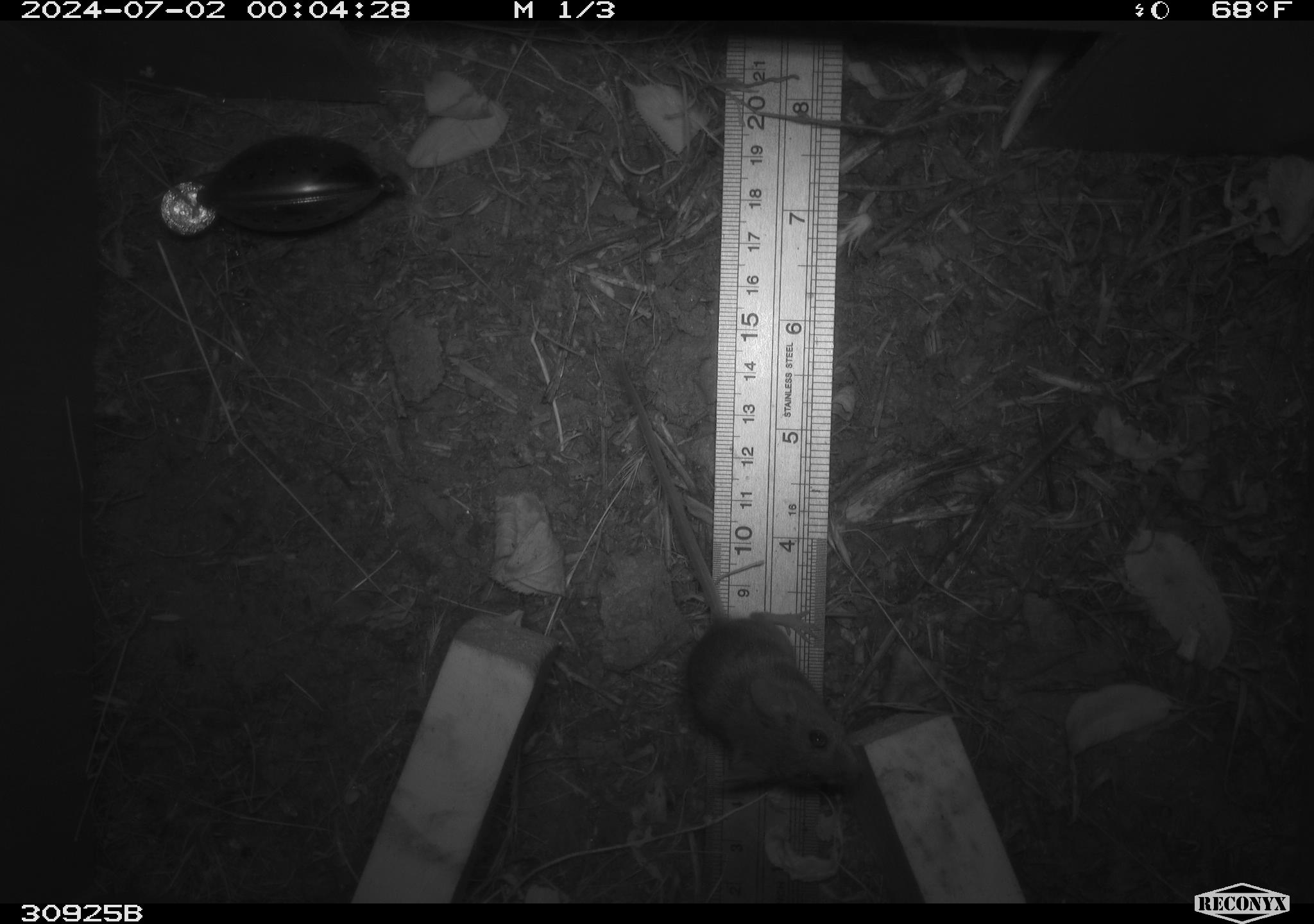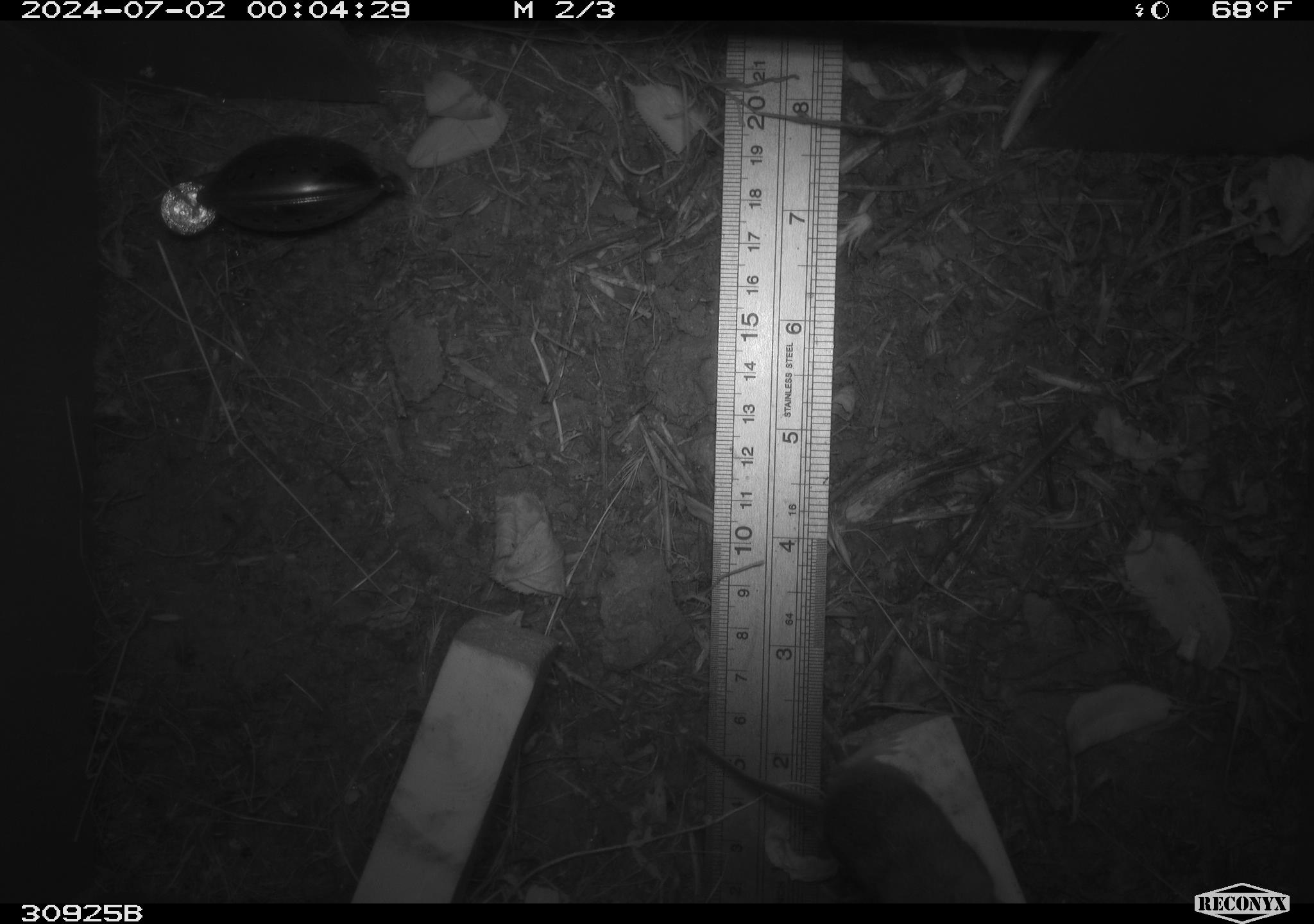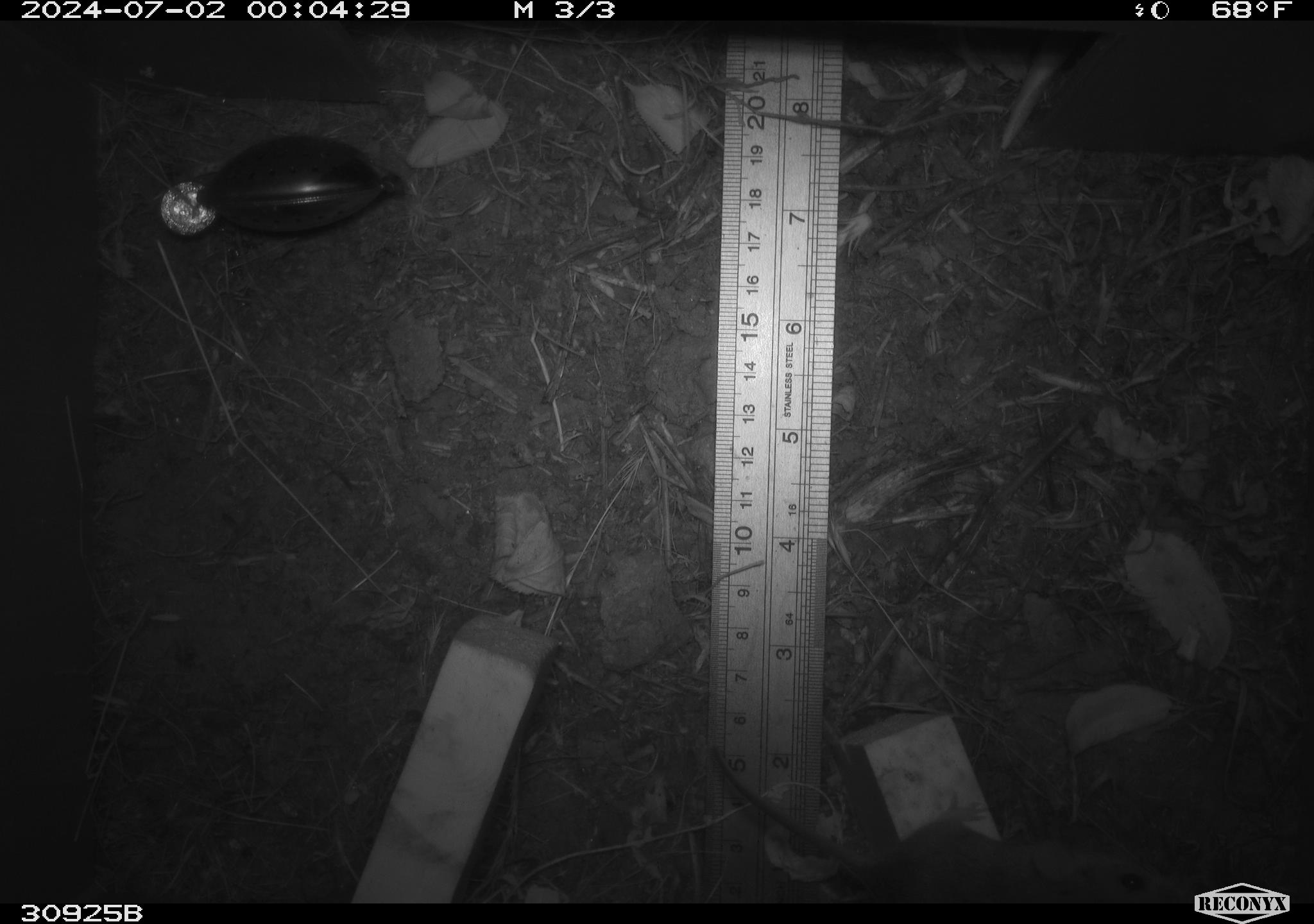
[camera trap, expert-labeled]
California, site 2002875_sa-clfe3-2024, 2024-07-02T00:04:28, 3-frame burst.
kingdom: Animalia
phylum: Chordata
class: Mammalia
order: Rodentia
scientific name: Rodentia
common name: mouse species